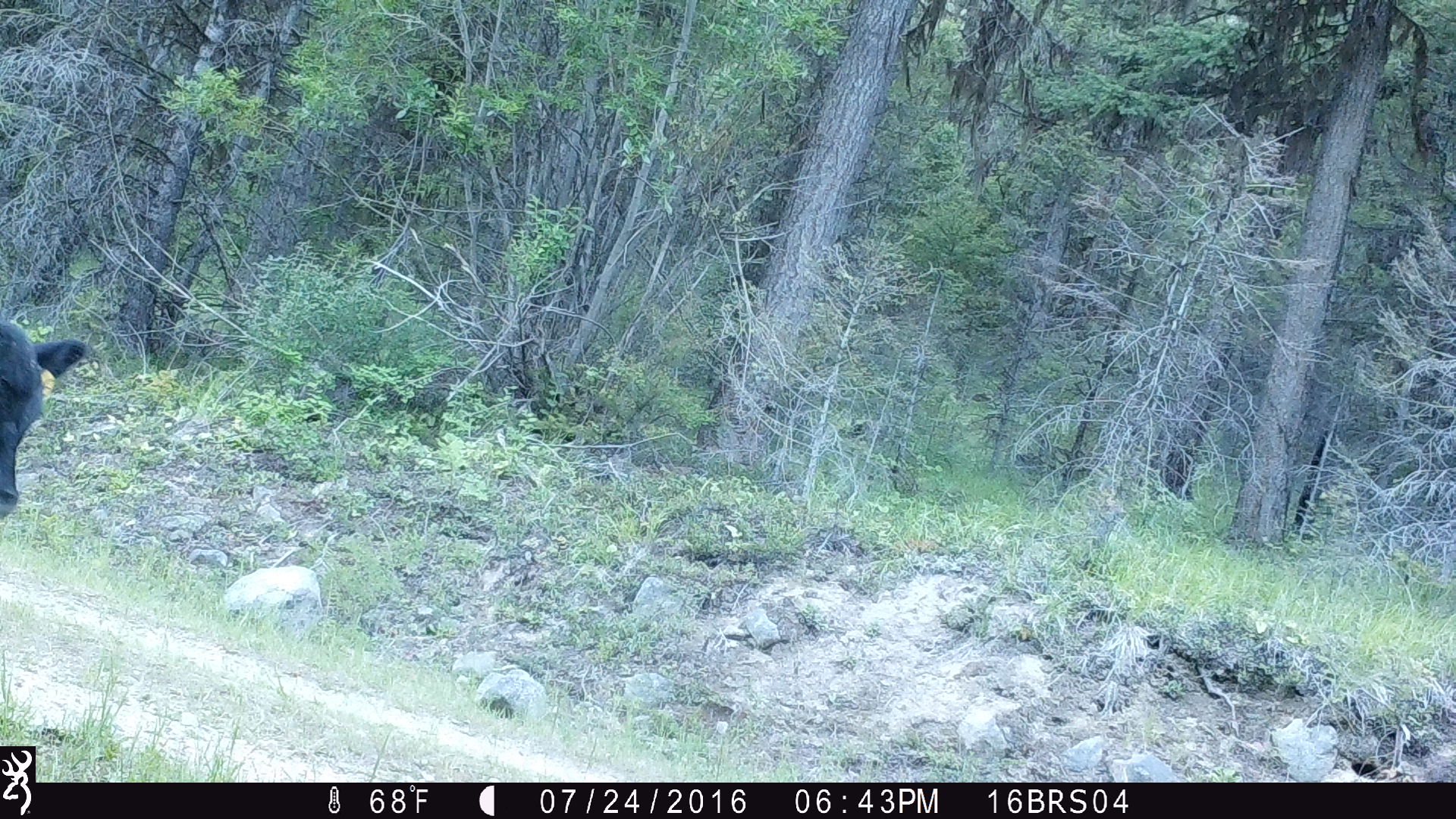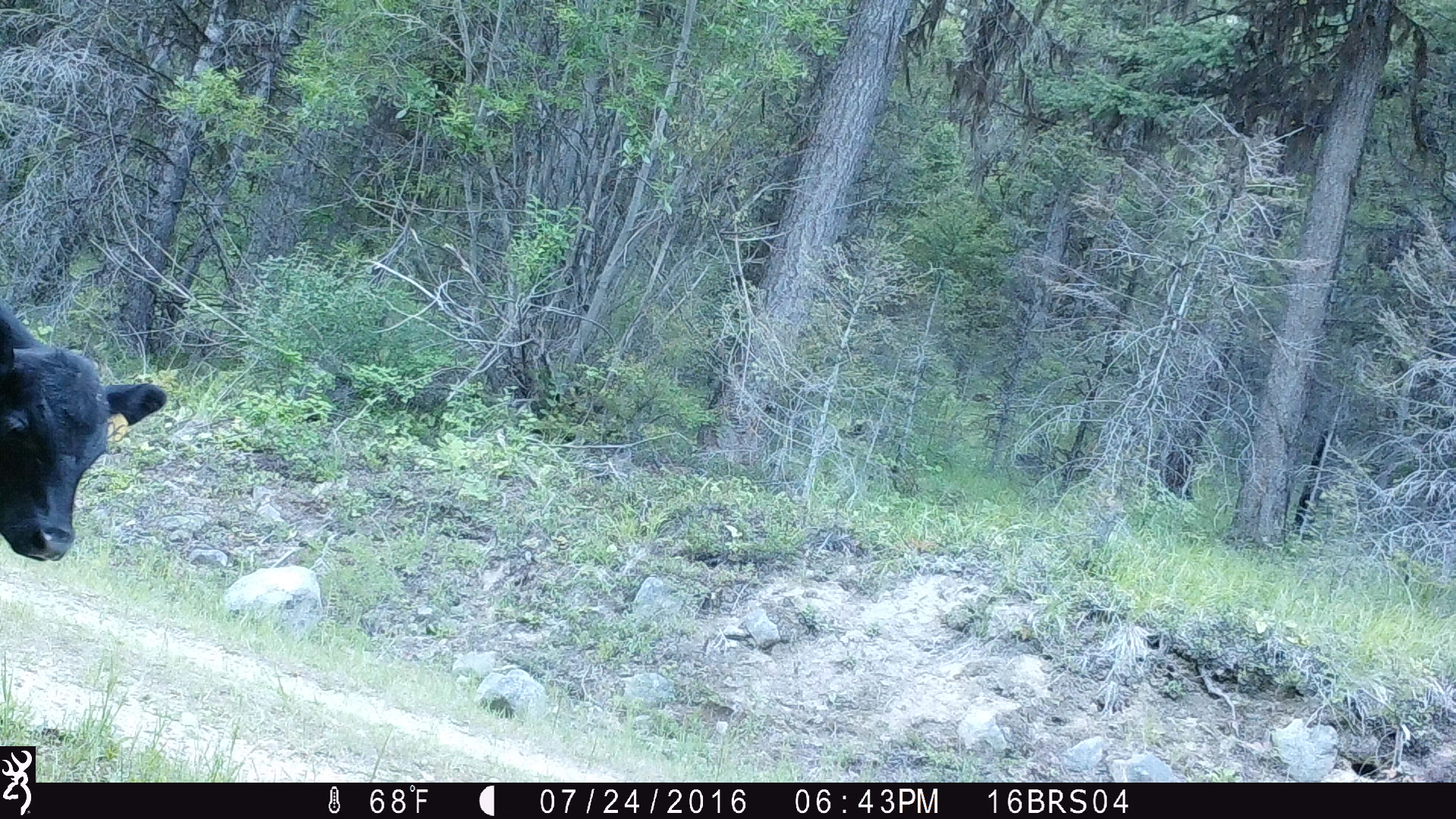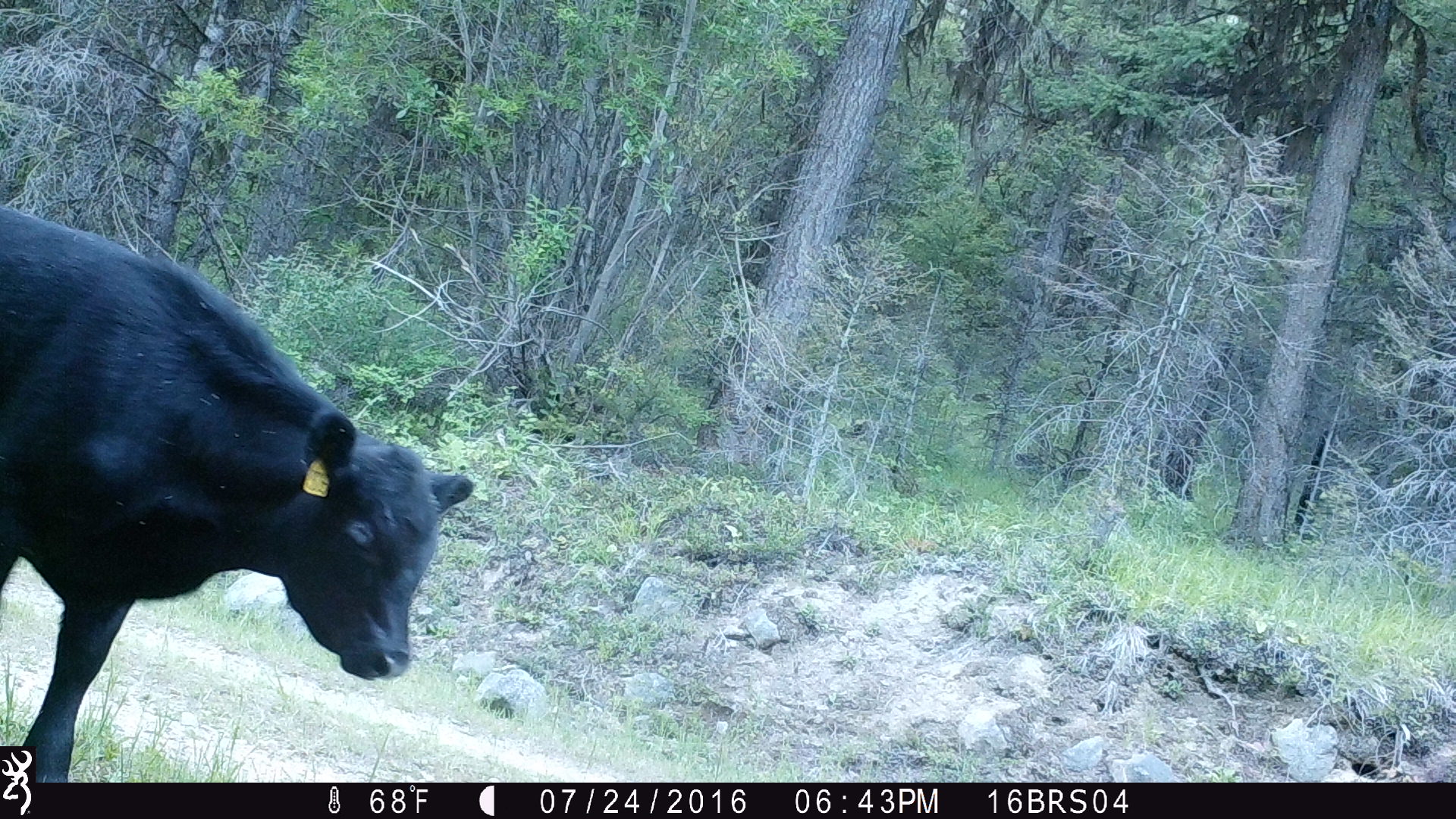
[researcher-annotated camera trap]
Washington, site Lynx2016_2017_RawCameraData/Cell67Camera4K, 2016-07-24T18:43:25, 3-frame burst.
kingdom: Animalia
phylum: Chordata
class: Mammalia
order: Artiodactyla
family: Bovidae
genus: Bos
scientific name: Bos taurus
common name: domestic cattle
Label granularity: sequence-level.